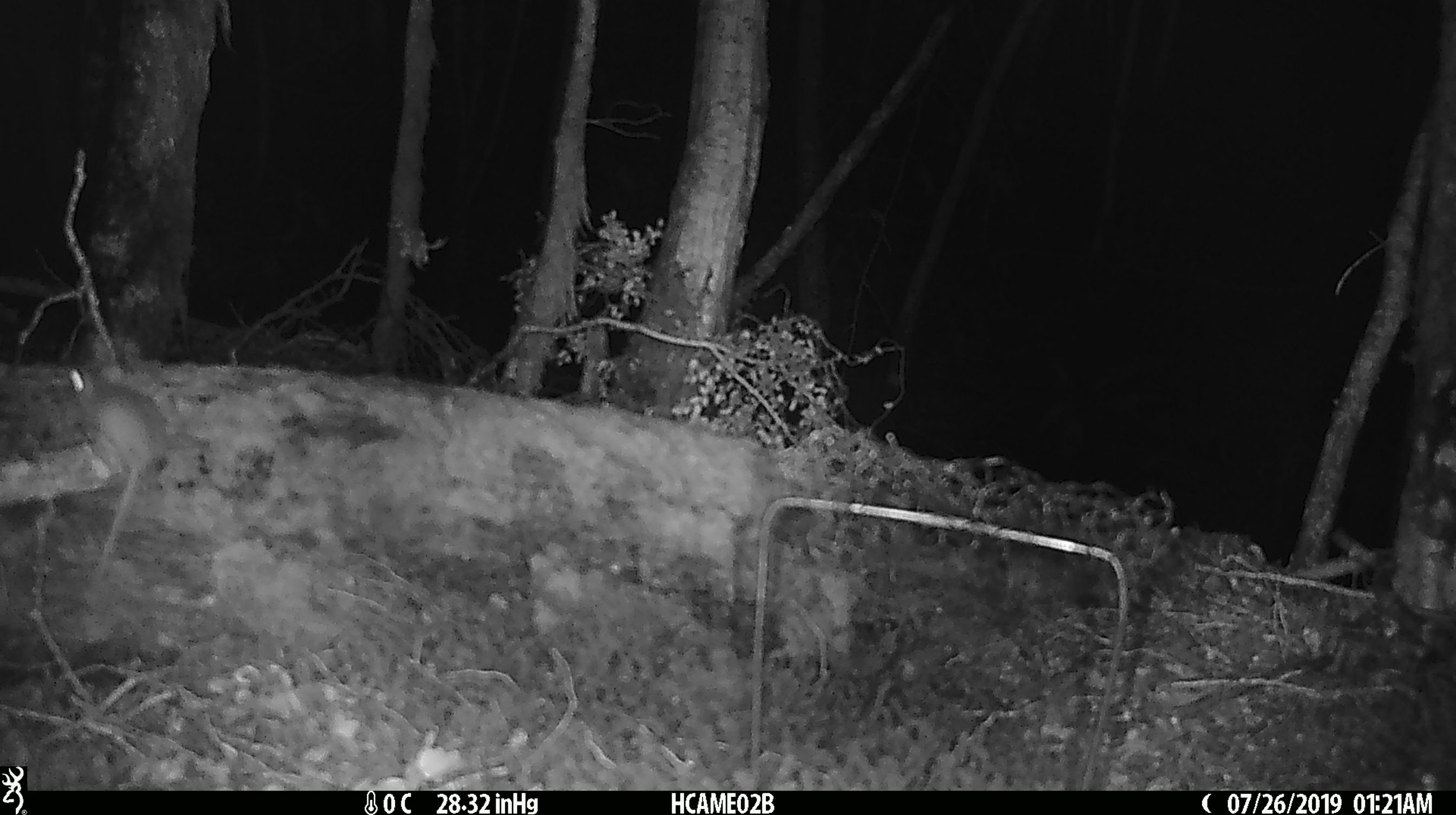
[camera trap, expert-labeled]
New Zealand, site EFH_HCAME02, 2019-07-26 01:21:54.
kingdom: Animalia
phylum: Chordata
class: Mammalia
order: Rodentia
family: Muridae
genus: Mus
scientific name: Mus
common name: mouse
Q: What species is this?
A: Mouse (Mus).